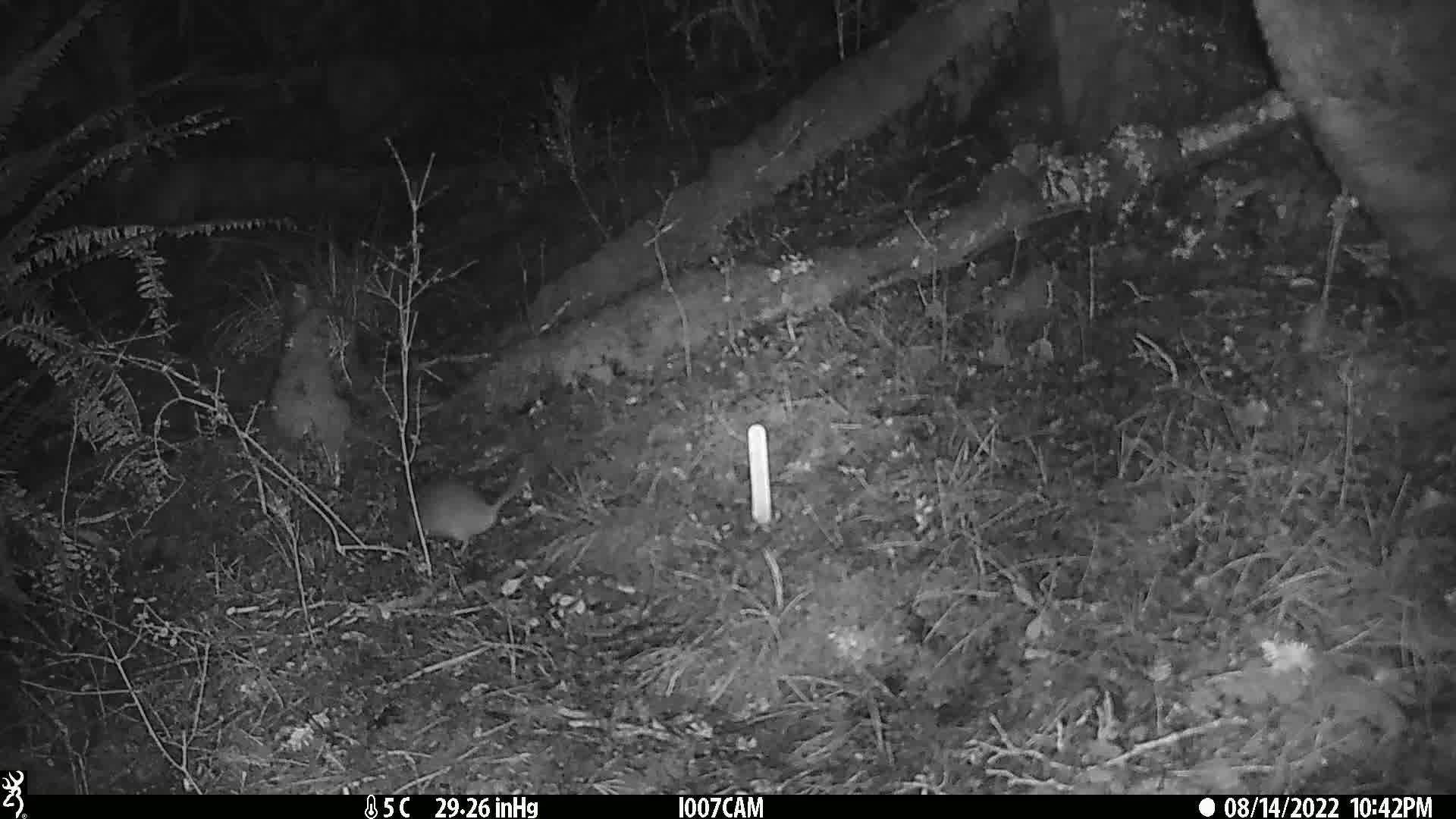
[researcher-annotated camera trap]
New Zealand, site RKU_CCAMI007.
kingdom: Animalia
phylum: Chordata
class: Mammalia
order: Rodentia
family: Muridae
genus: Rattus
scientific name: Rattus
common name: rat